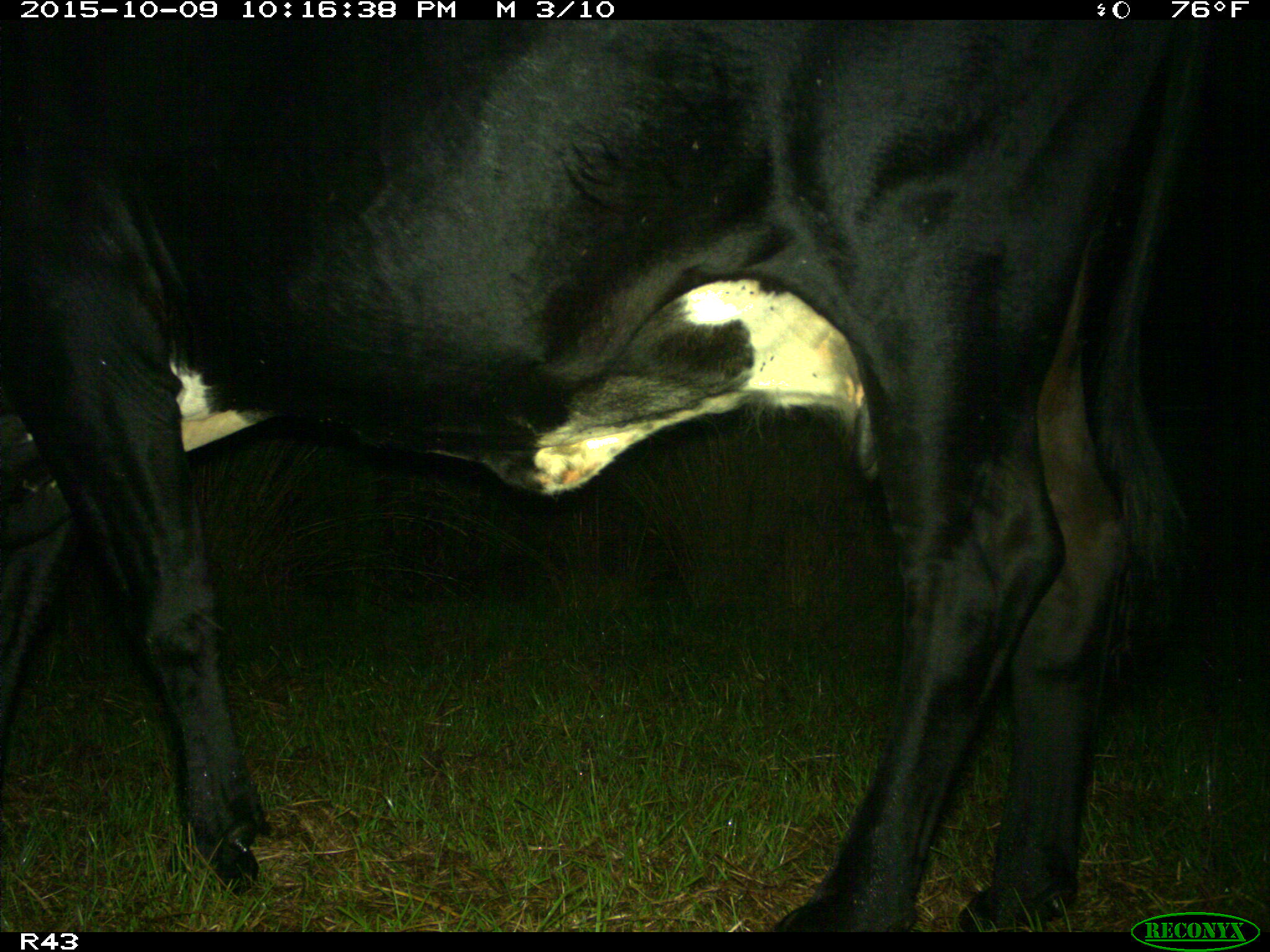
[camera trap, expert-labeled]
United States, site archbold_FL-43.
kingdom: Animalia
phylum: Chordata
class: Mammalia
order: Artiodactyla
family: Bovidae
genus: Bos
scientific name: Bos taurus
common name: domestic cow